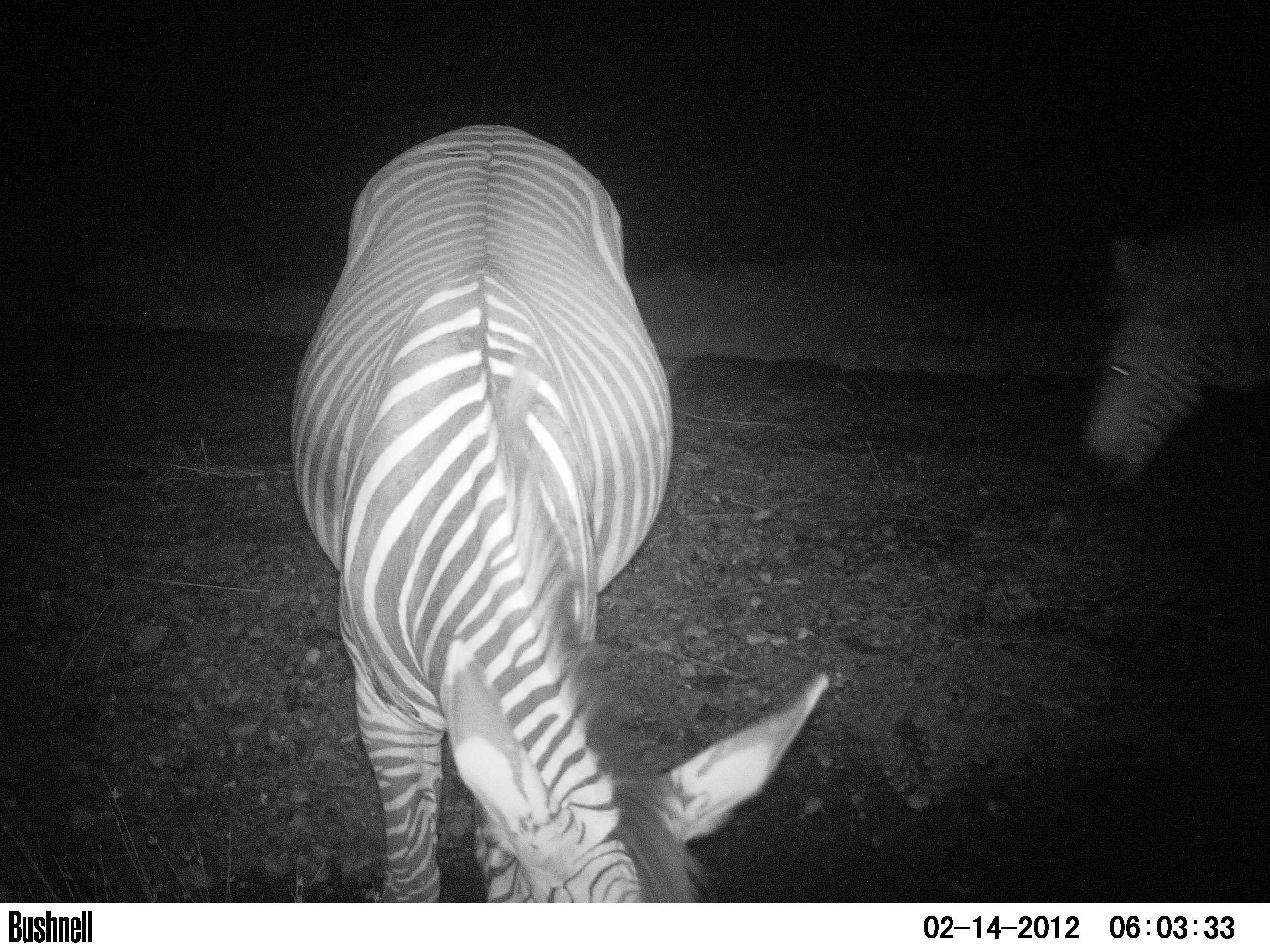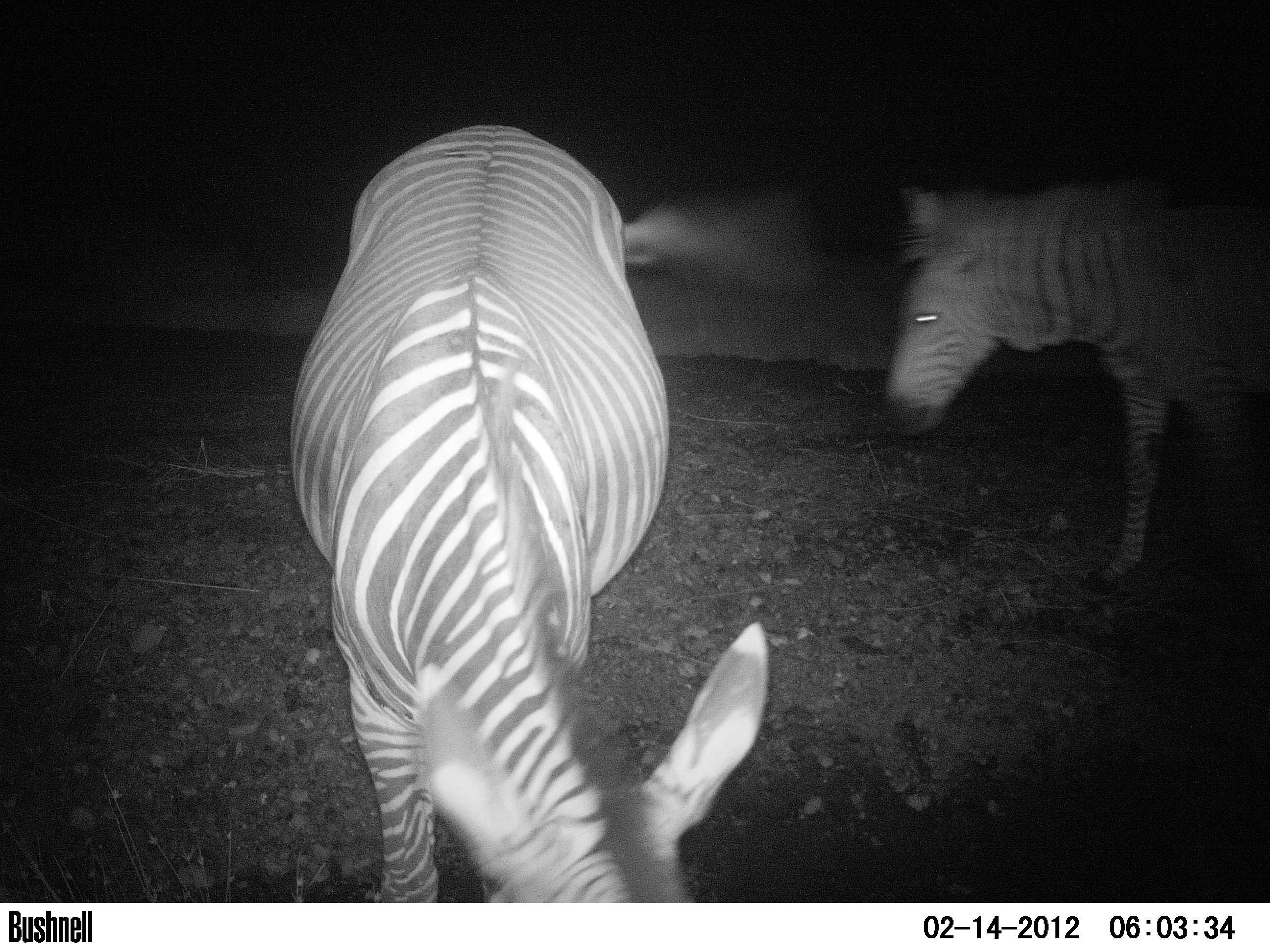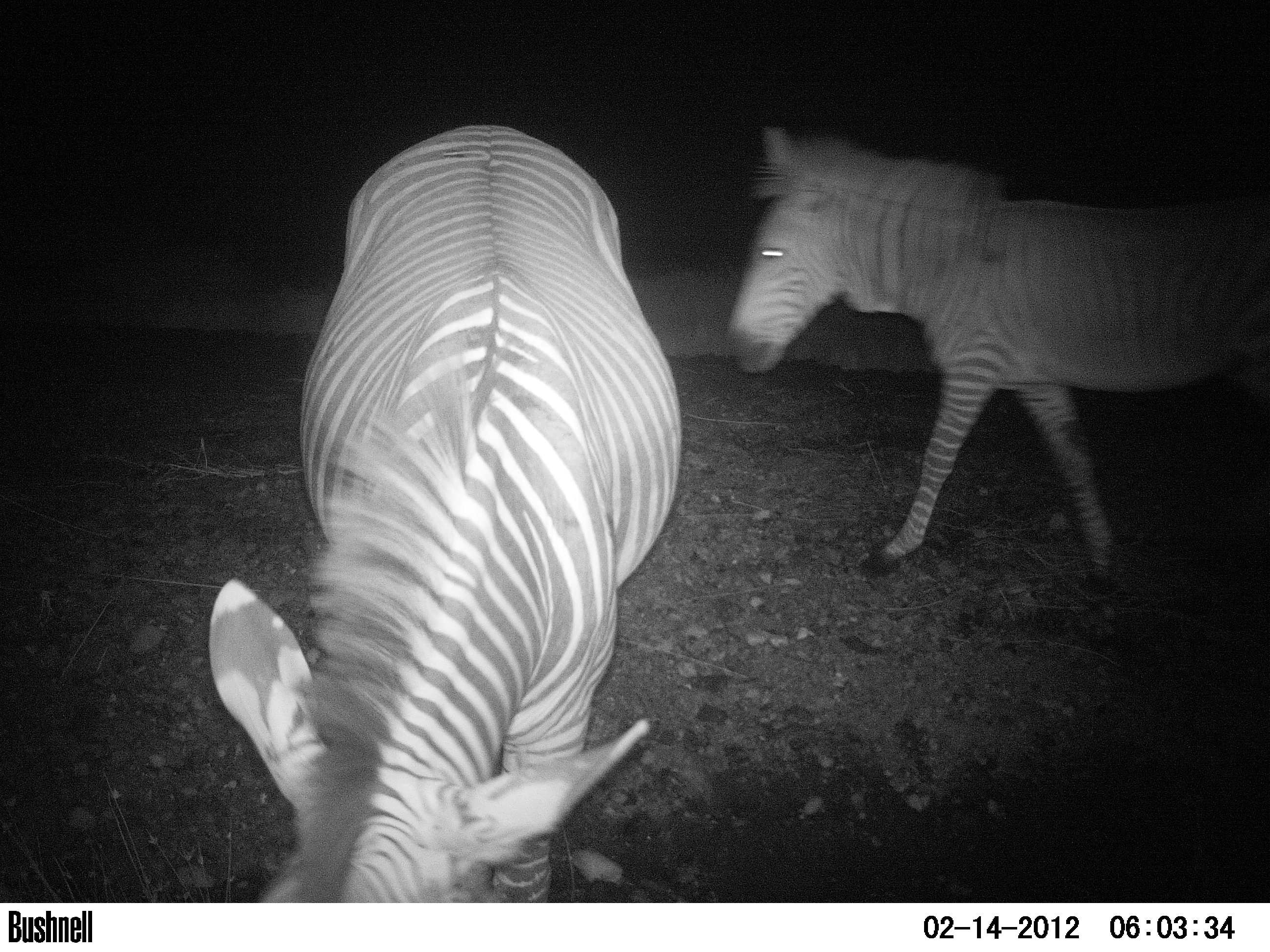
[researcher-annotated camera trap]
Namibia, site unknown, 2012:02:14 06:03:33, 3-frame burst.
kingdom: Animalia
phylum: Chordata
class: Mammalia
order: Perissodactyla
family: Equidae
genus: Equus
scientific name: Equus zebra hartmannae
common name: hartmann's mountain zebra